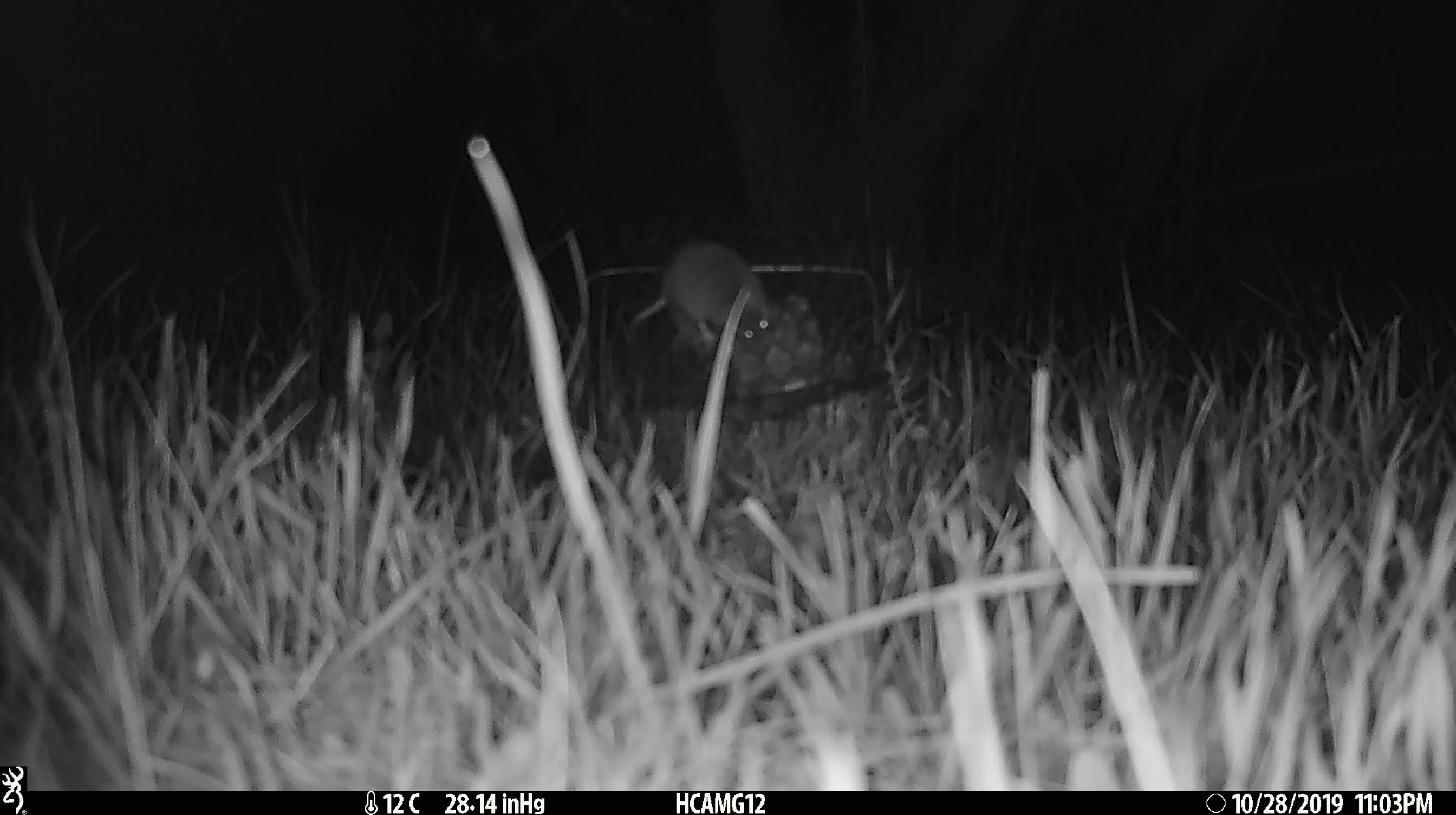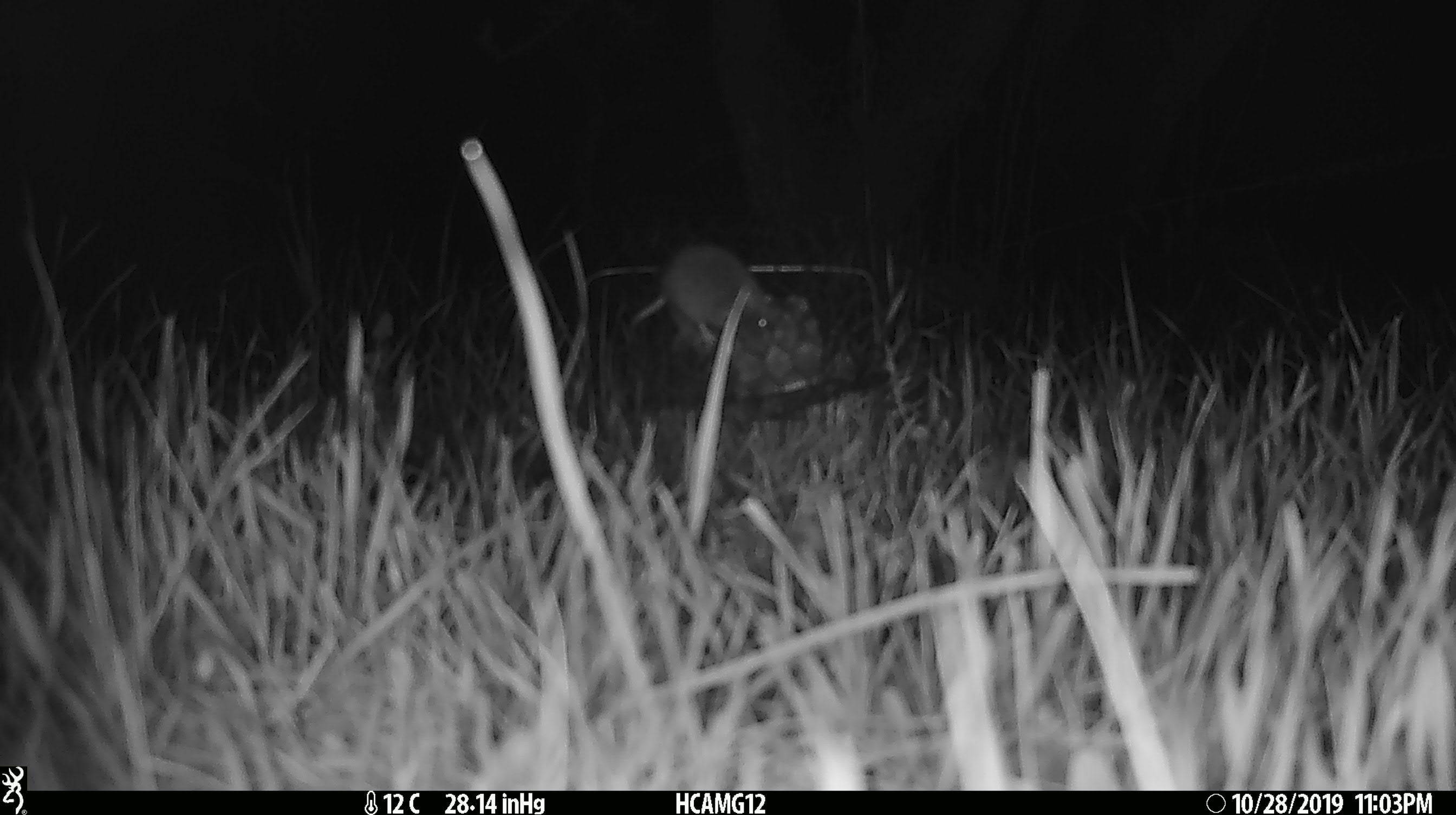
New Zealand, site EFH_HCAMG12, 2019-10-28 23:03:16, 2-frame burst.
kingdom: Animalia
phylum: Chordata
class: Mammalia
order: Rodentia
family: Muridae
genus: Mus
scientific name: Mus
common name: mouse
Mouse (Mus).